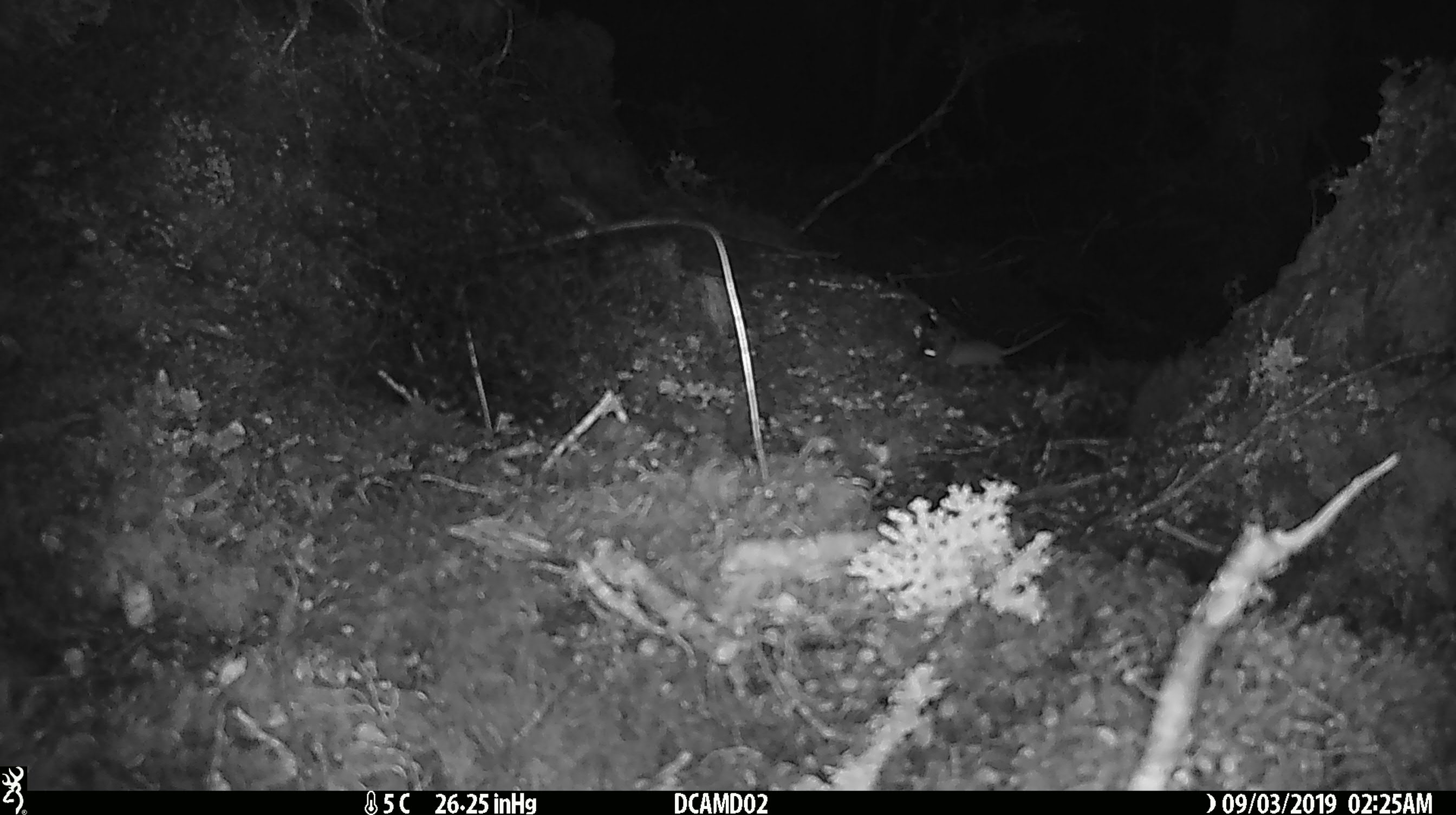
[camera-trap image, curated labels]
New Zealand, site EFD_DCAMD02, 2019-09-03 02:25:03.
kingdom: Animalia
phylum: Chordata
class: Mammalia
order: Rodentia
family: Muridae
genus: Mus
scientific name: Mus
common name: mouse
Mouse (Mus).